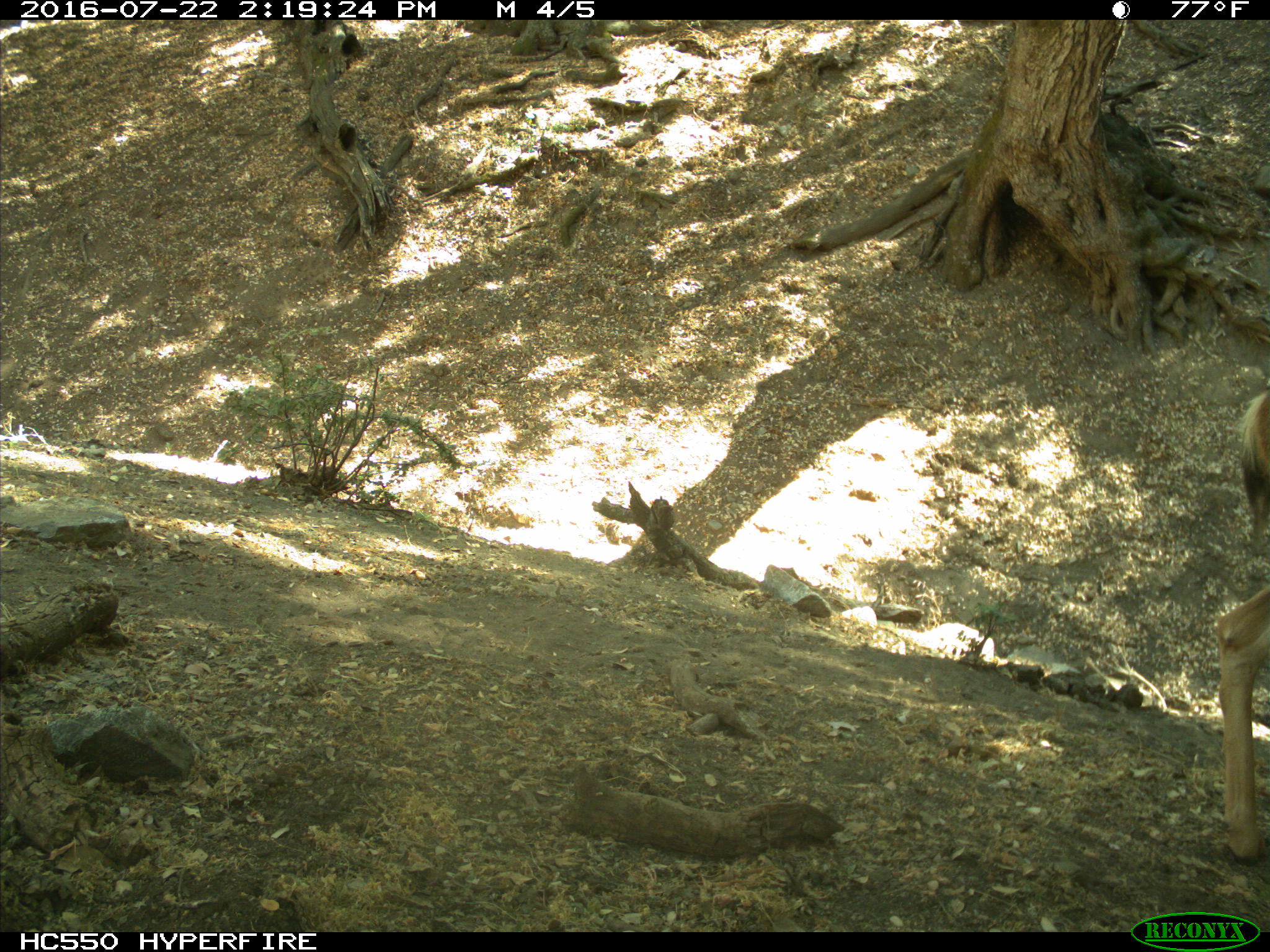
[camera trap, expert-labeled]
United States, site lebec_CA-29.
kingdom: Animalia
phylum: Chordata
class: Mammalia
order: Artiodactyla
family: Cervidae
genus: Odocoileus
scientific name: Odocoileus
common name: deer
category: unidentified deer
Unidentified deer (deer) (Odocoileus).